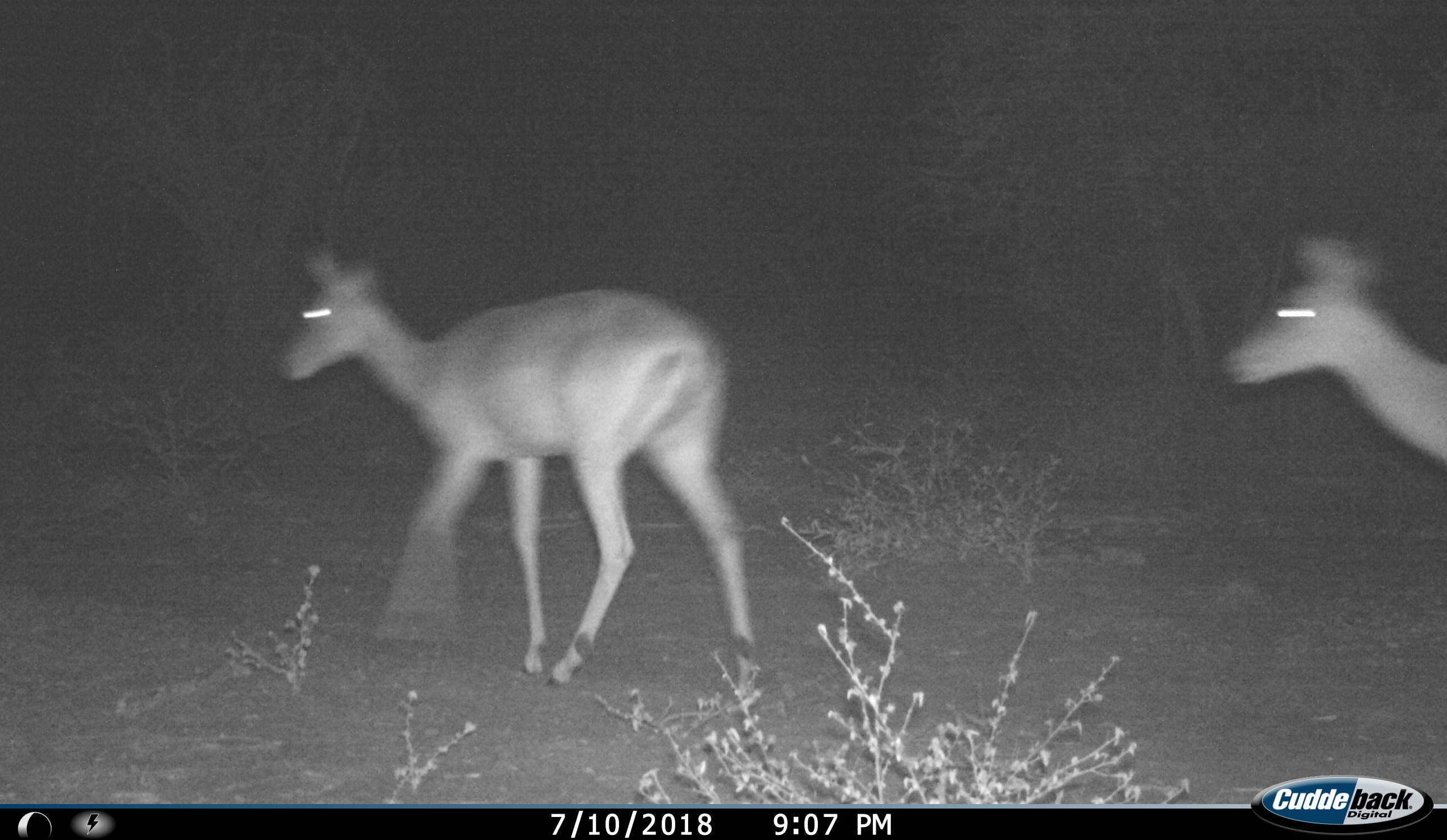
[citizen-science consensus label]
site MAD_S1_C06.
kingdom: Animalia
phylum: Chordata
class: Mammalia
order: Artiodactyla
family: Bovidae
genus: Aepyceros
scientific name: Aepyceros melampus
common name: impala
Impala (Aepyceros melampus), count 2. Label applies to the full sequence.